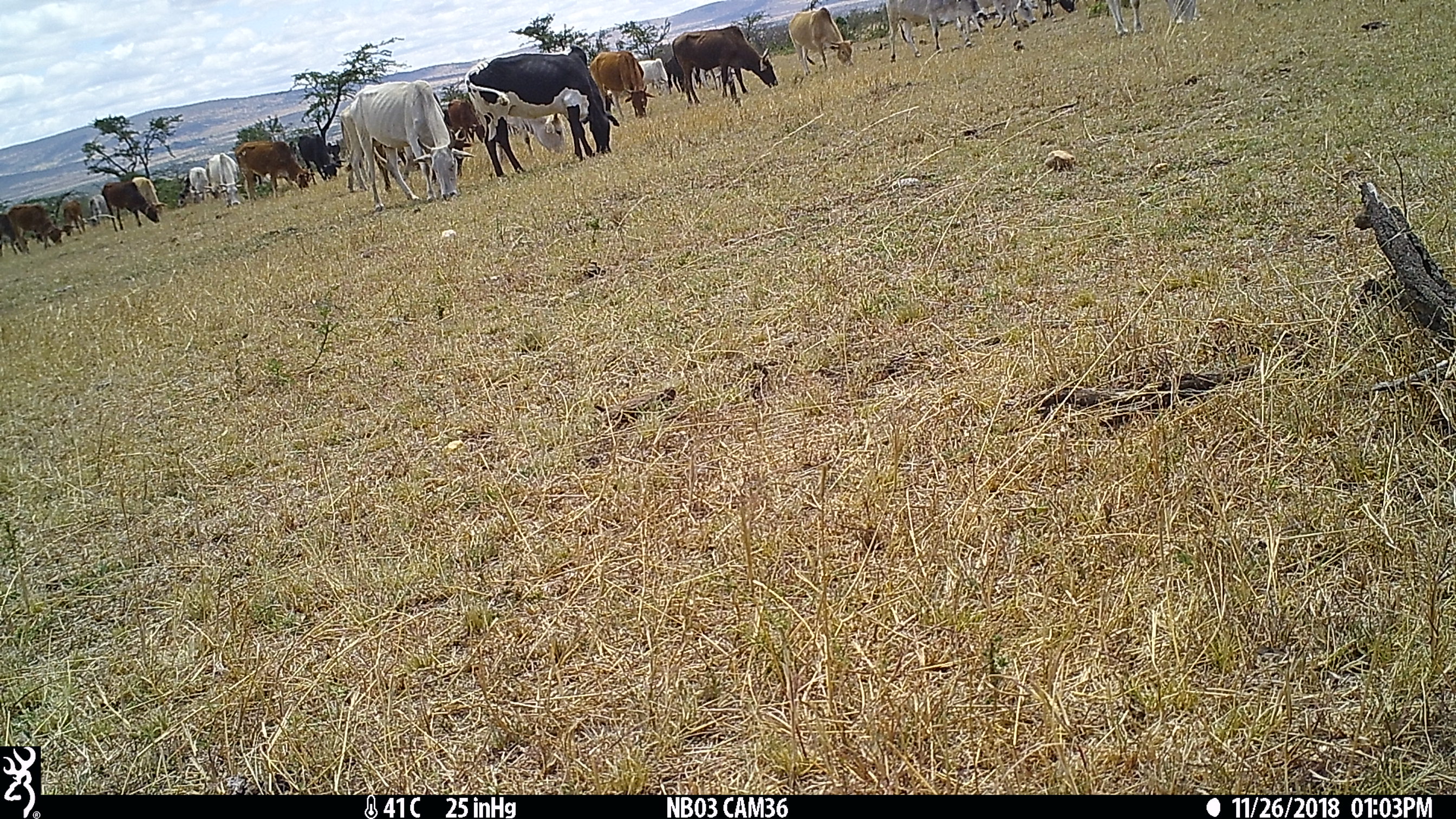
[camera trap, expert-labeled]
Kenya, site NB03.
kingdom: Animalia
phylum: Chordata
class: Mammalia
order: Artiodactyla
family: Bovidae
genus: Bos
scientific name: Bos taurus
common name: cattle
Cattle (Bos taurus).